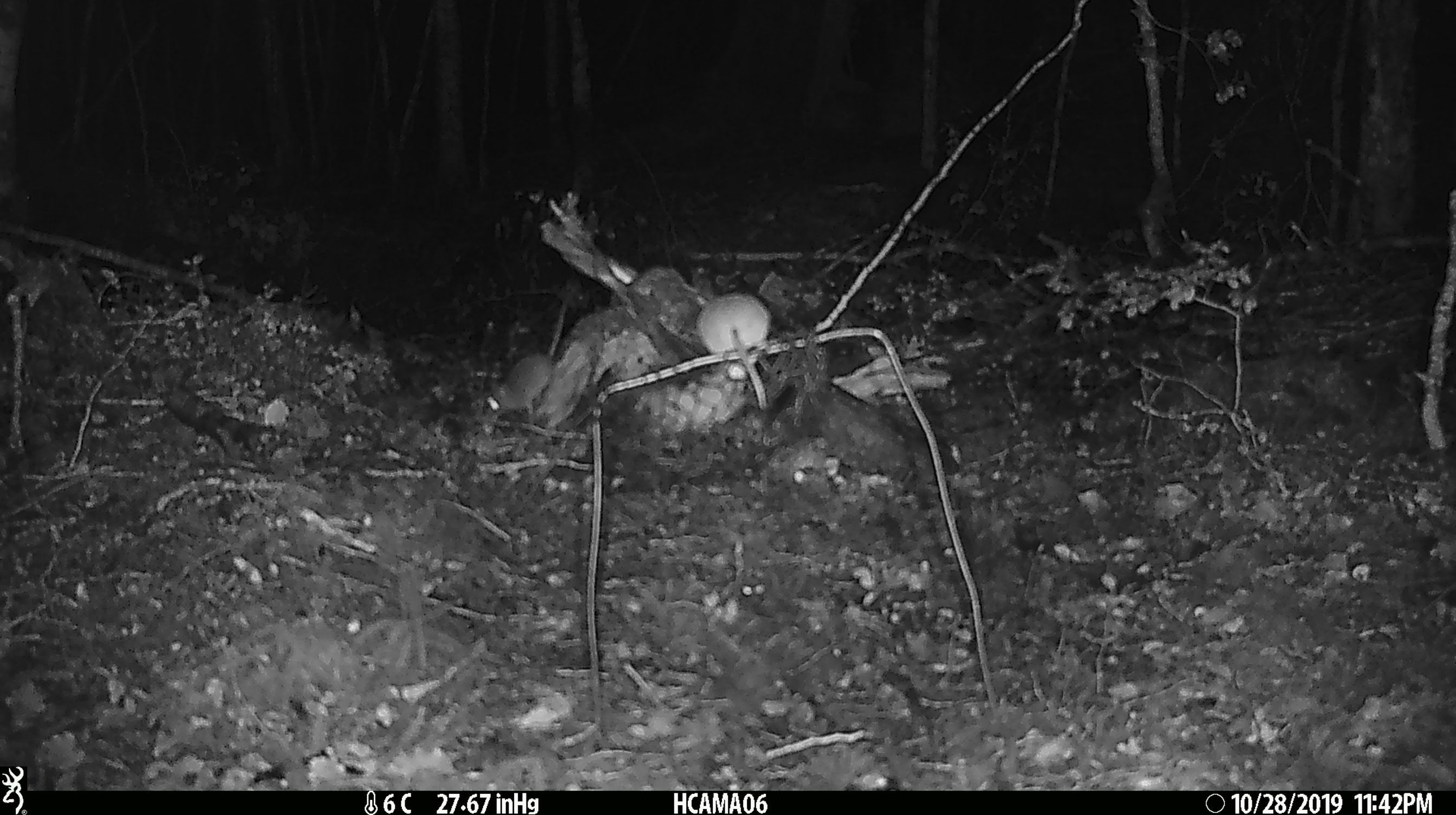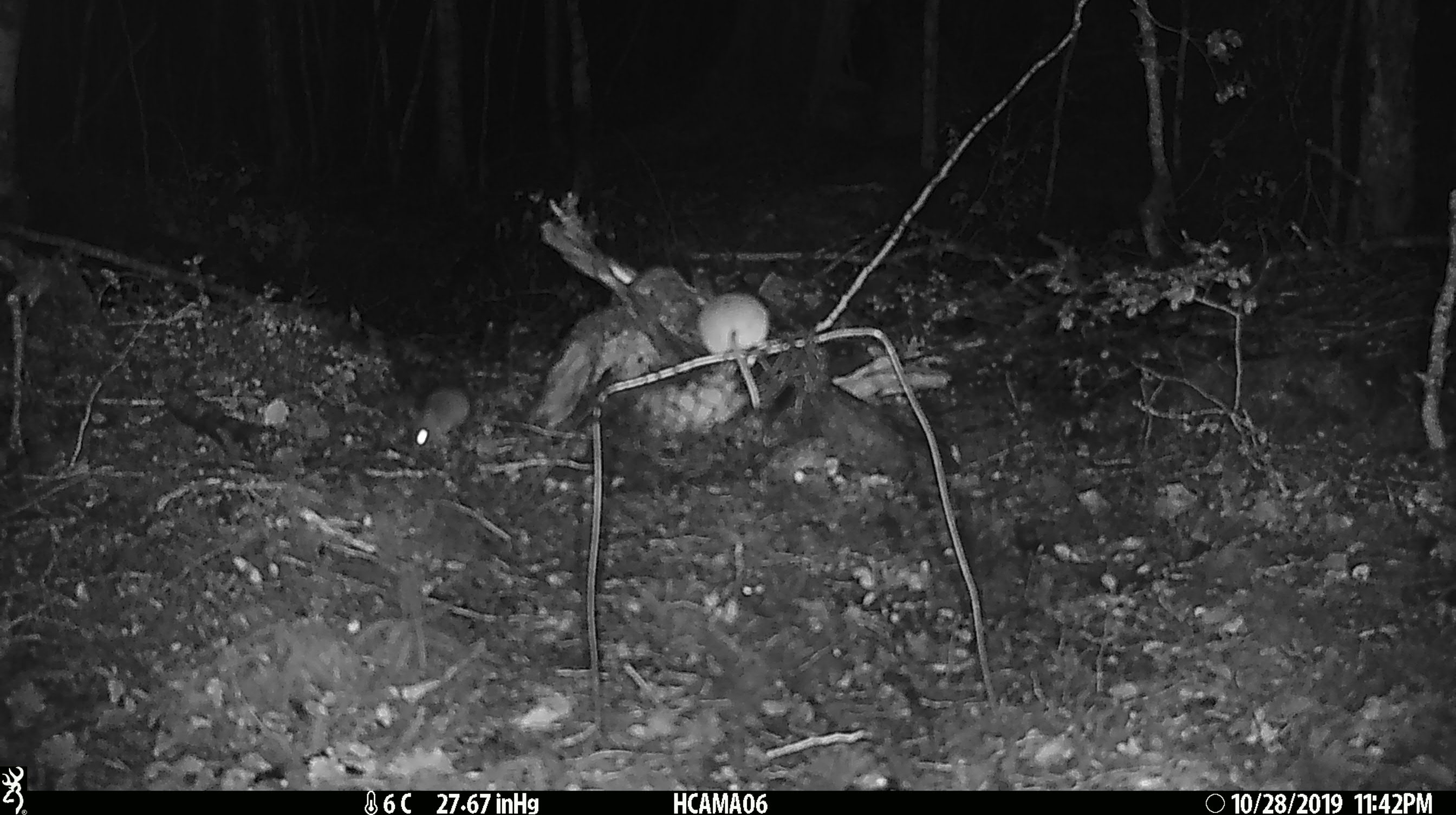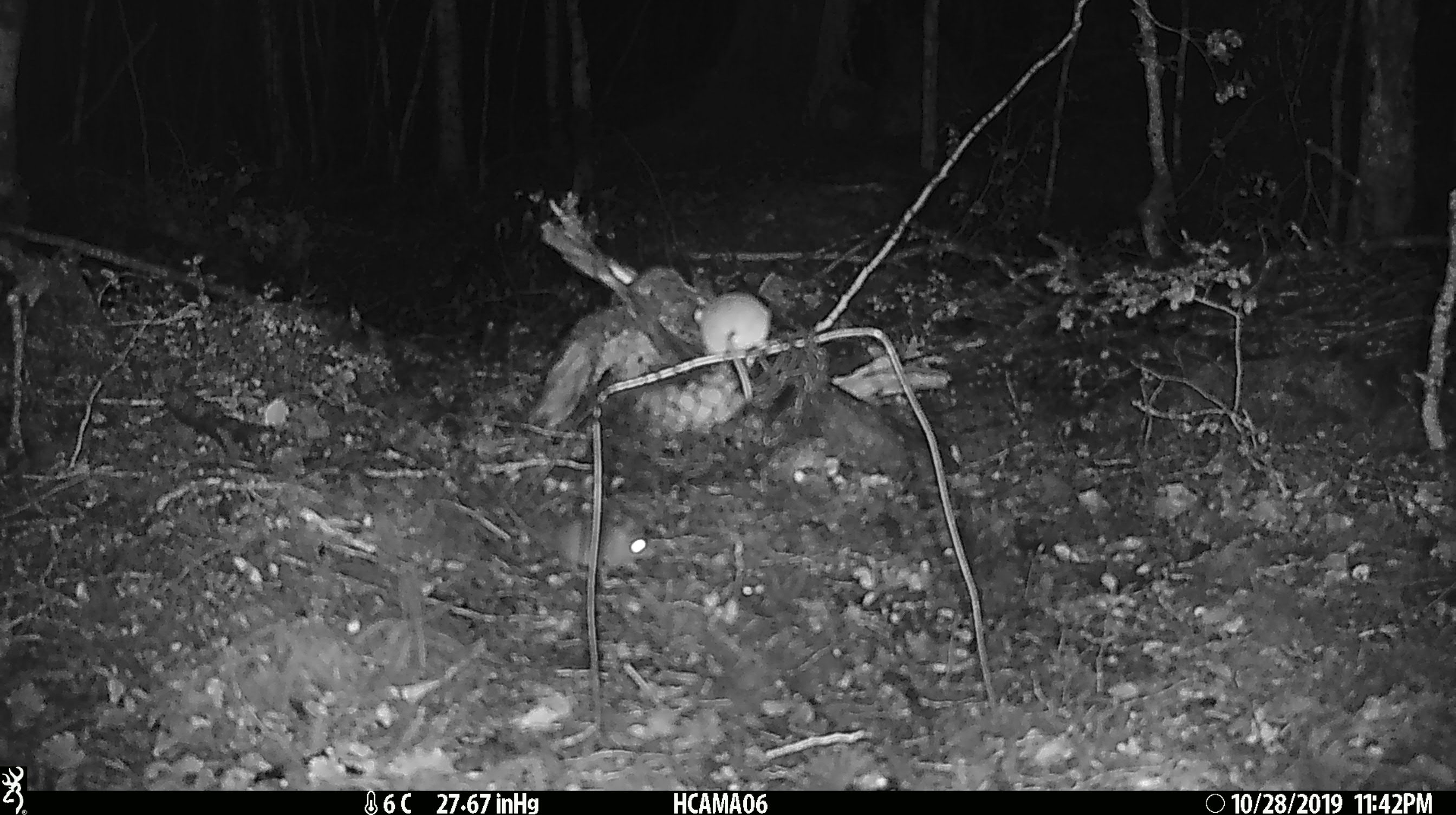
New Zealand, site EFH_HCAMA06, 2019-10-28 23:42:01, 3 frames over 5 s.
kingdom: Animalia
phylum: Chordata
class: Mammalia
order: Rodentia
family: Muridae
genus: Mus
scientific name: Mus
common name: mouse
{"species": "mouse (Mus)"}